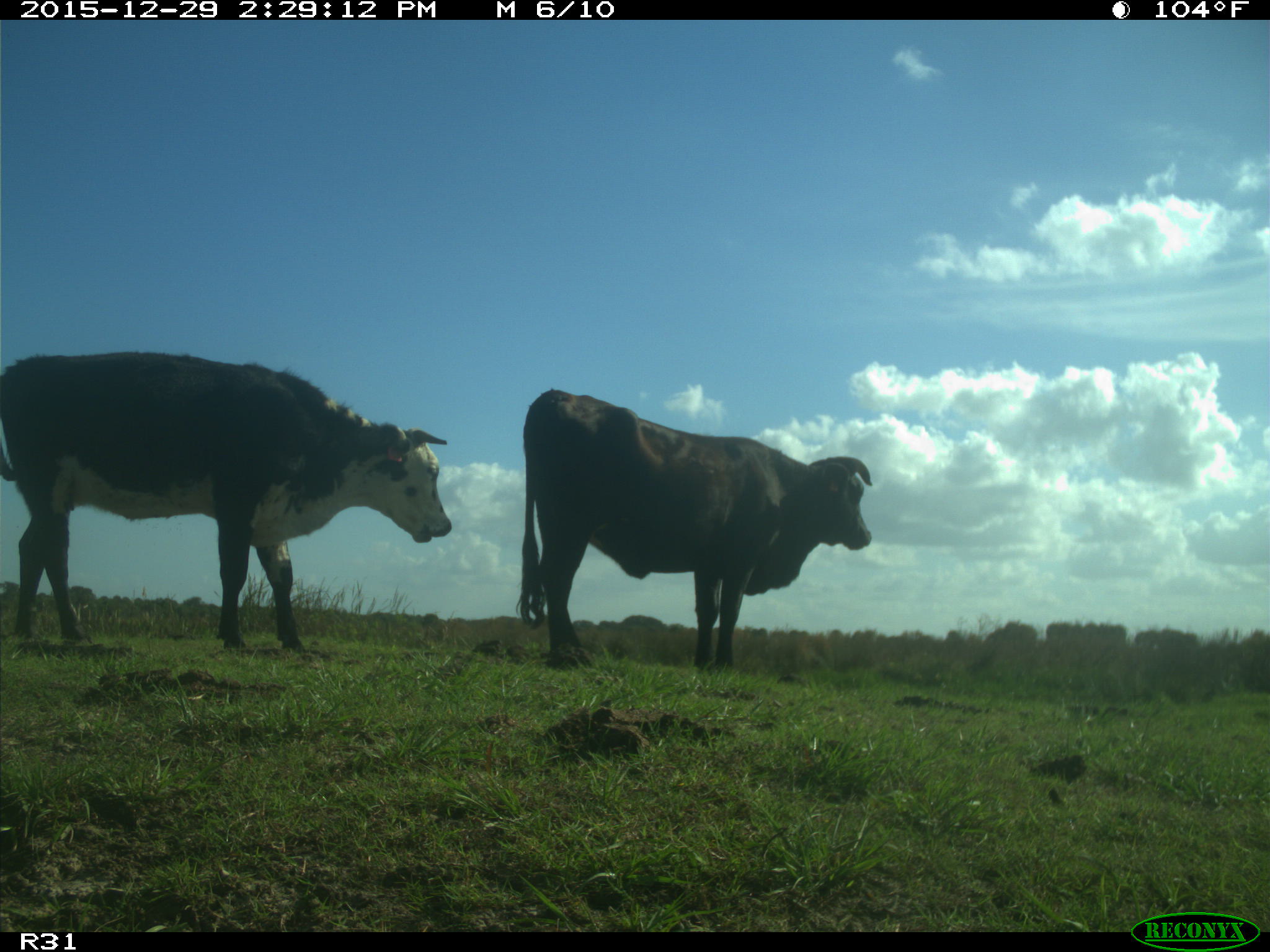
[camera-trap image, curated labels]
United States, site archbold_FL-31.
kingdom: Animalia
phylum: Chordata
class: Mammalia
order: Artiodactyla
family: Bovidae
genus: Bos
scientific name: Bos taurus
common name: domestic cow